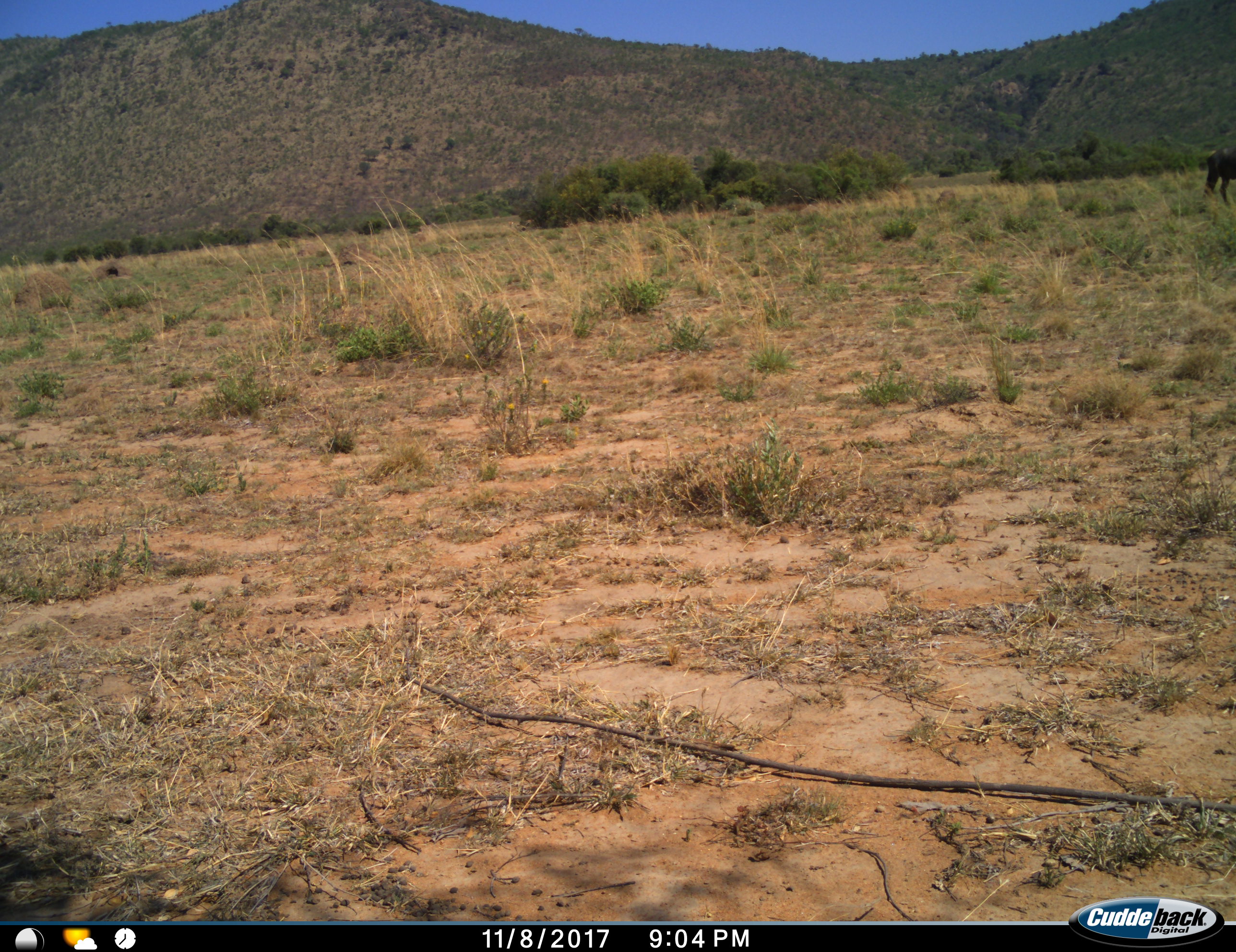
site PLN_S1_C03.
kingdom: Animalia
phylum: Chordata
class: Mammalia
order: Artiodactyla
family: Bovidae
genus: Connochaetes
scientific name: Connochaetes taurinus taurinus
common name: blue wildebeest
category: wildebeestblue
Wildebeestblue (blue wildebeest) (Connochaetes taurinus taurinus), count 1. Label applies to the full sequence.